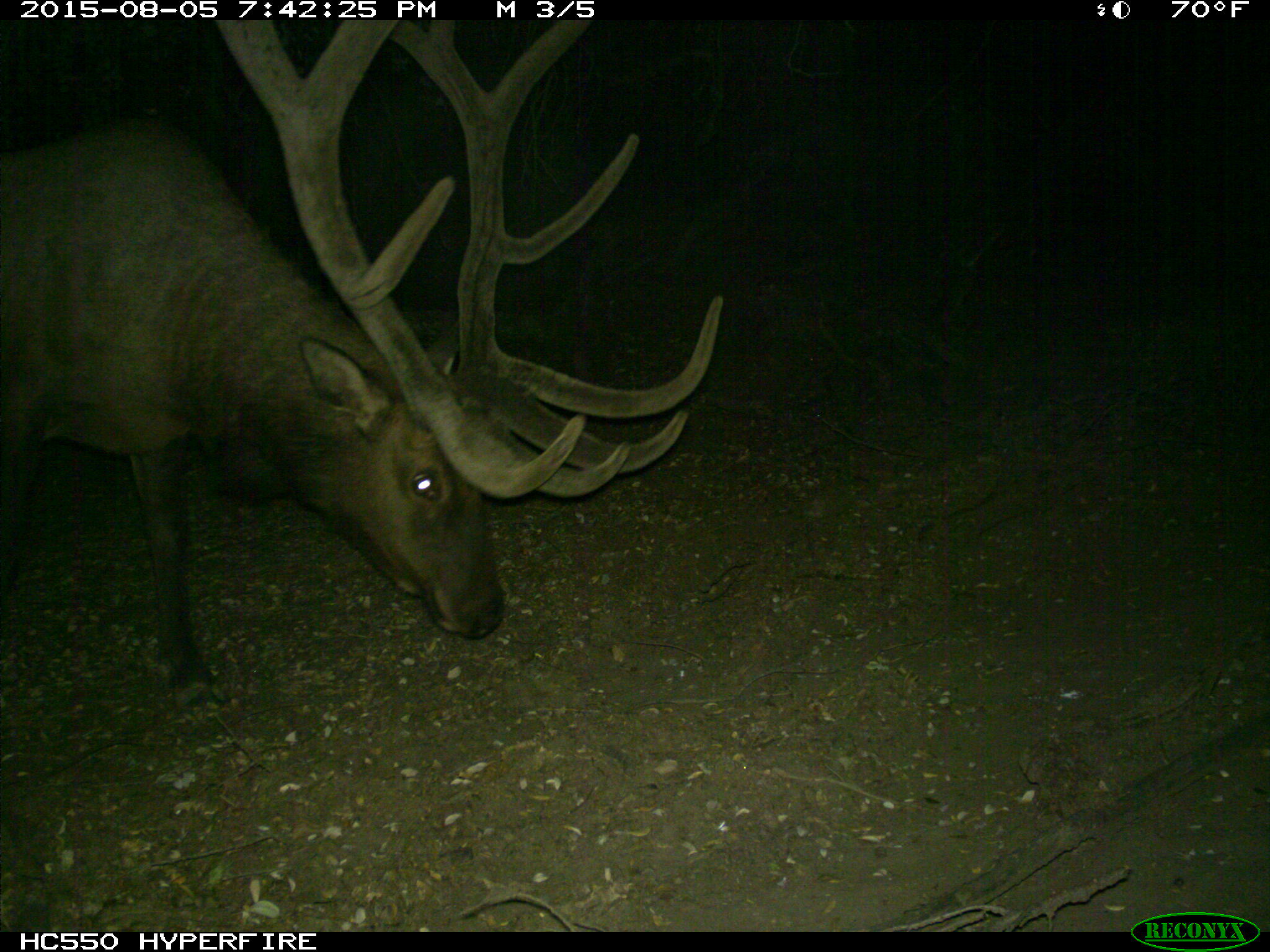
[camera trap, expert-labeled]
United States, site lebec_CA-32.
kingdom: Animalia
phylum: Chordata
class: Mammalia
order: Artiodactyla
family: Cervidae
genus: Cervus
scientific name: Cervus canadensis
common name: elk